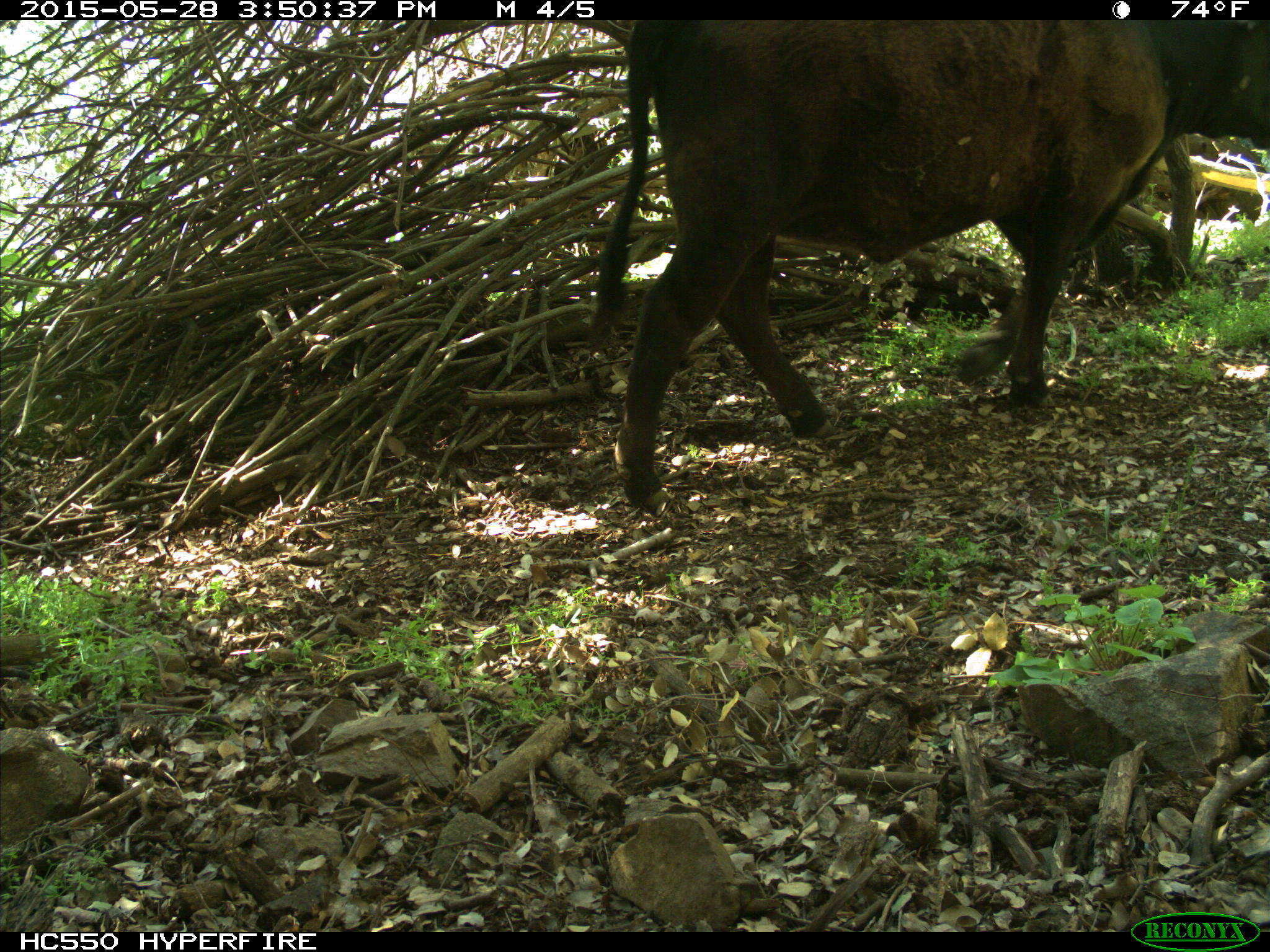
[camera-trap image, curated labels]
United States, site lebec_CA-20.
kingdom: Animalia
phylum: Chordata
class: Mammalia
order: Artiodactyla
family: Bovidae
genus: Bos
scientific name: Bos taurus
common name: domestic cow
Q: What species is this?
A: Bos taurus (domestic cow).